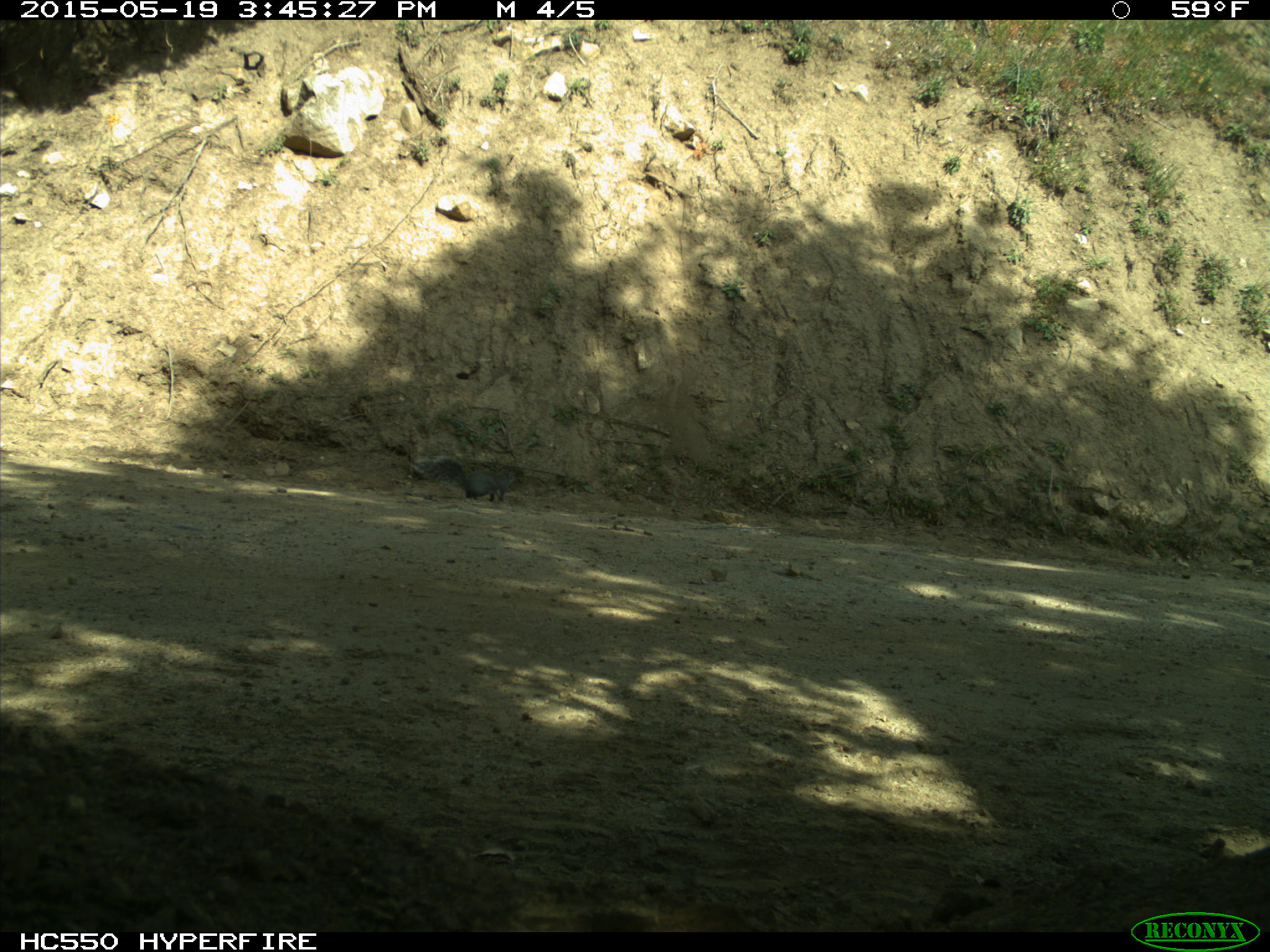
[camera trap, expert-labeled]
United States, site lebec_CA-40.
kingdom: Animalia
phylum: Chordata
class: Mammalia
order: Rodentia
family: Sciuridae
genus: Sciurus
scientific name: Sciurus carolinensis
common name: eastern gray squirrel